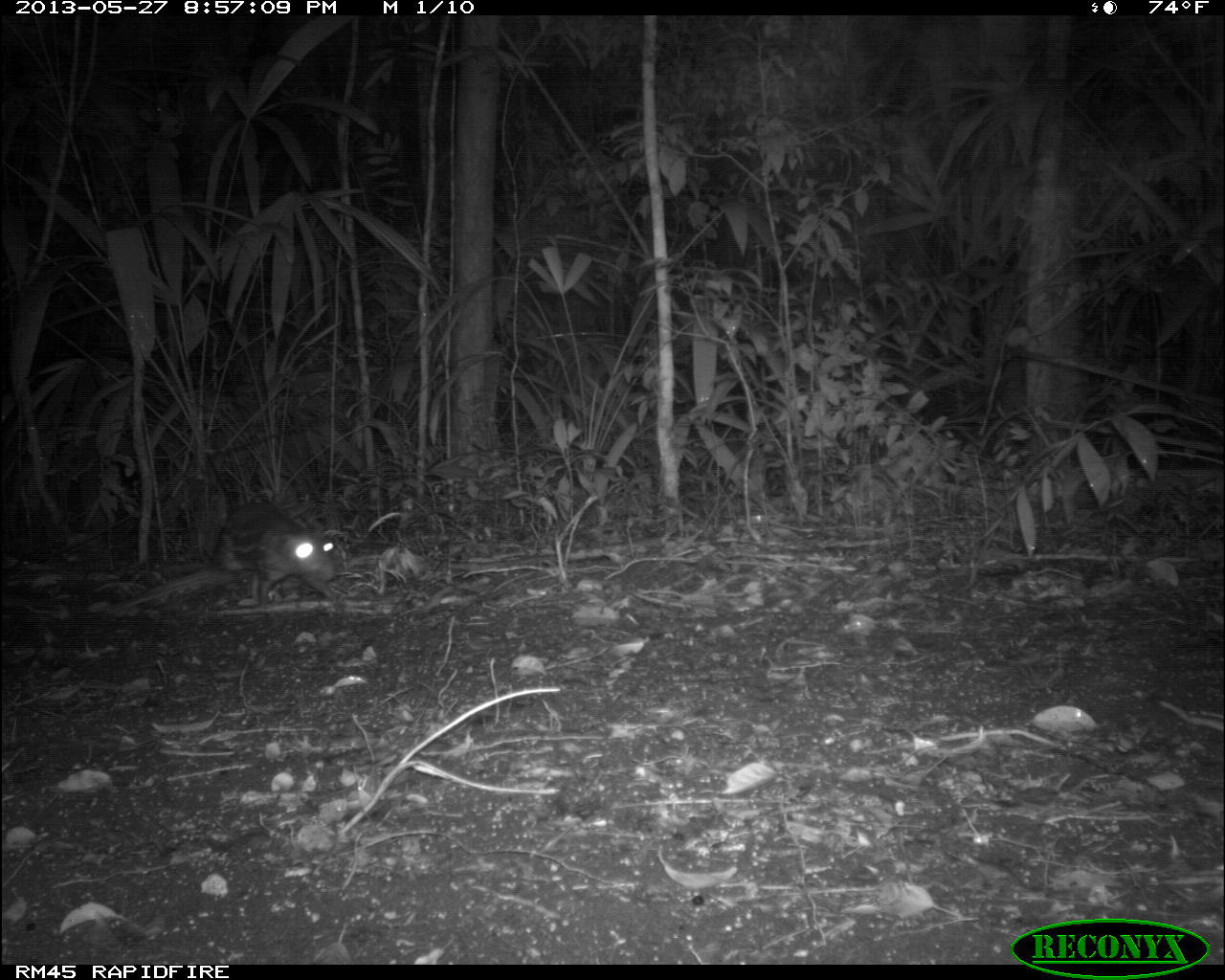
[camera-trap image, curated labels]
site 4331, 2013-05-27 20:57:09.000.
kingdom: Animalia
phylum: Chordata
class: Mammalia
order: Rodentia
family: Cuniculidae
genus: Cuniculus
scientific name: Cuniculus paca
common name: lowland paca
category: agouti paca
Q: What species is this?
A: Agouti paca (lowland paca) (Cuniculus paca).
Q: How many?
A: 1.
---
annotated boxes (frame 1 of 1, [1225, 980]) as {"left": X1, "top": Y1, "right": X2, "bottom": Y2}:
agouti paca: {"left": 206, "top": 453, "right": 338, "bottom": 605}